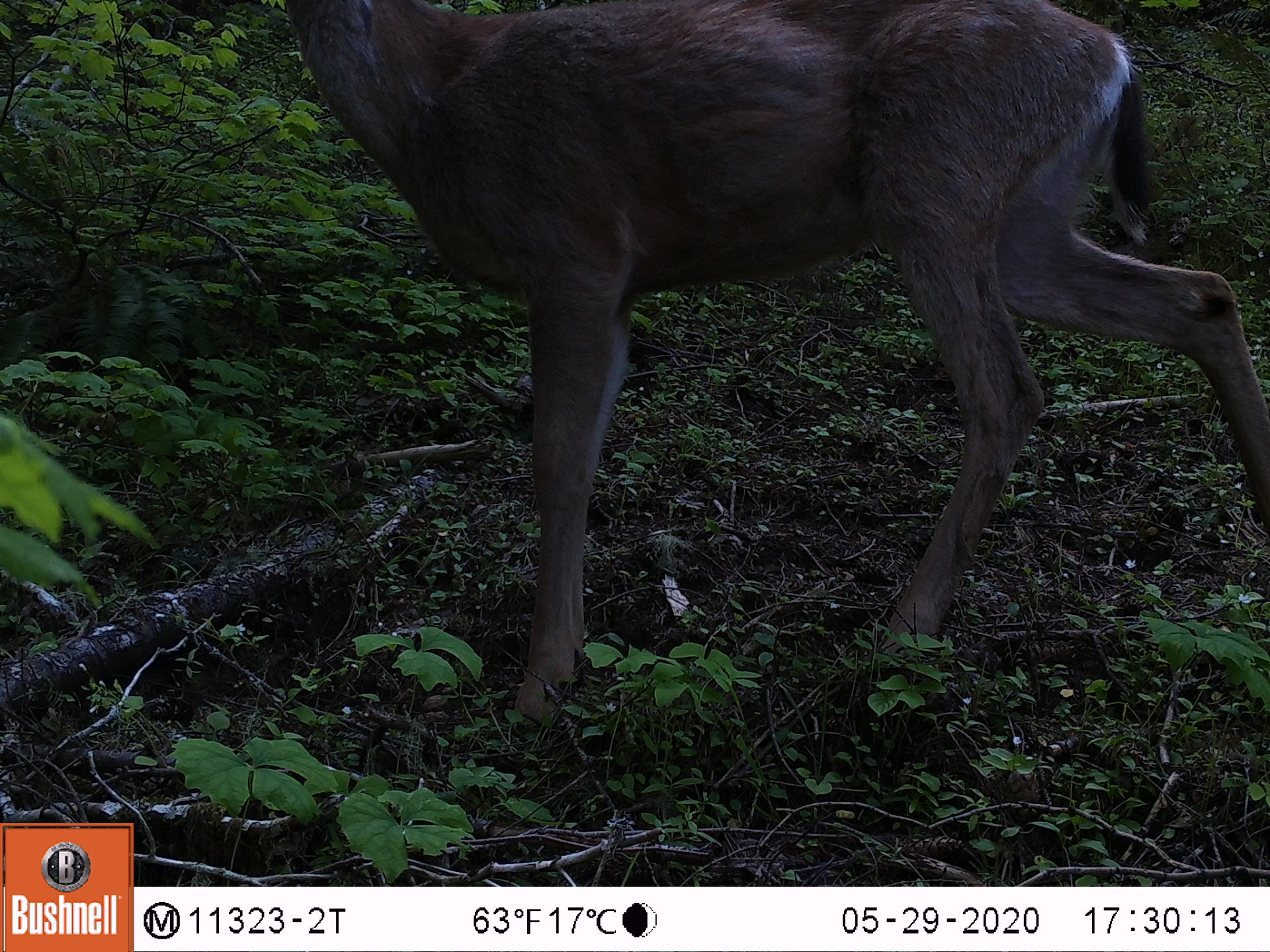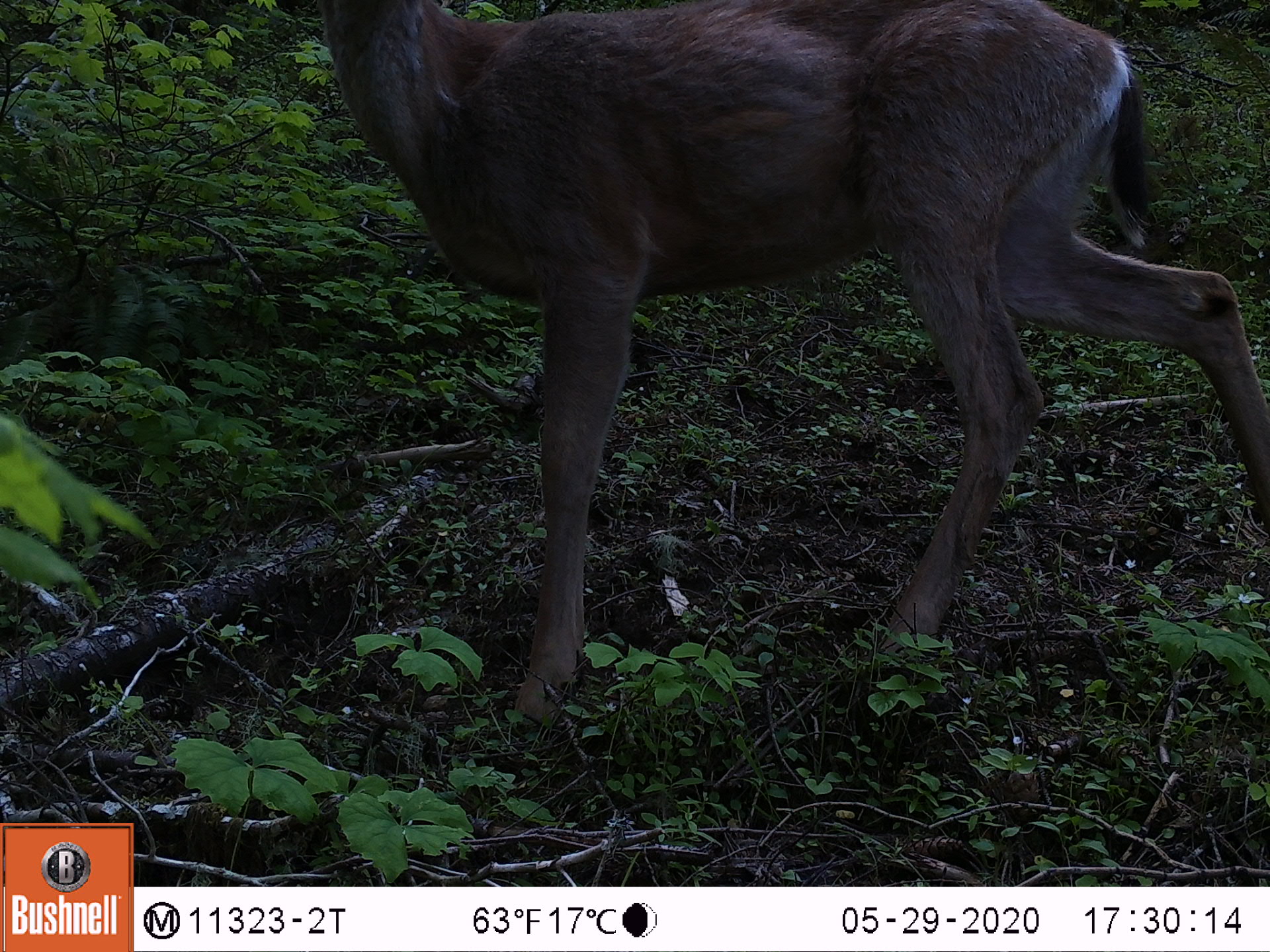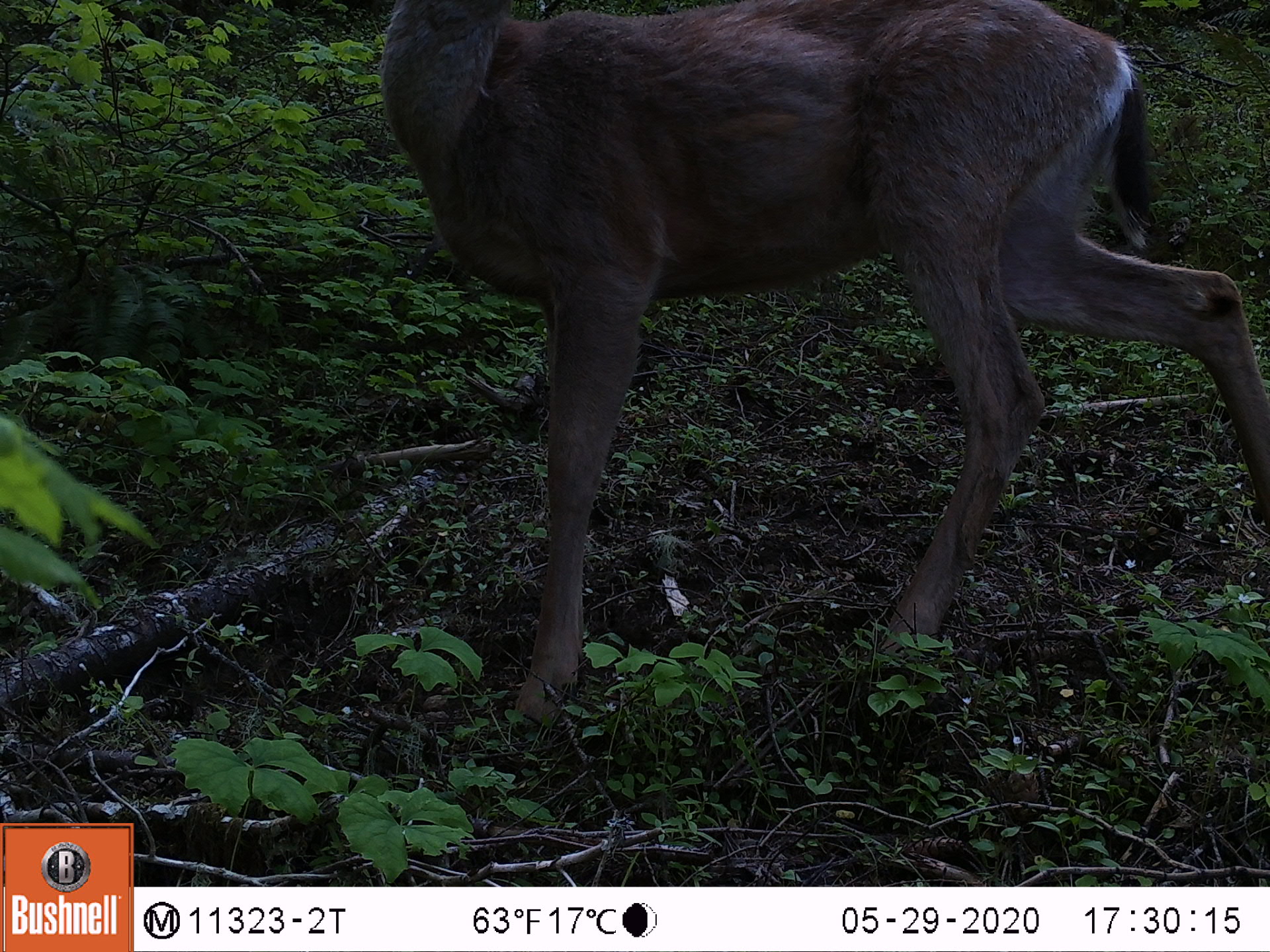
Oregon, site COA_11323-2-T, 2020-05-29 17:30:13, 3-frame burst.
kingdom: Animalia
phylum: Chordata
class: Mammalia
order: Artiodactyla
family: Cervidae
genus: Odocoileus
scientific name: Odocoileus hemionus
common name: black-tailed deer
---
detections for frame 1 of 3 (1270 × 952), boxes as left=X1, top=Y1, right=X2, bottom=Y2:
black-tailed deer: left=276, top=3, right=1266, bottom=730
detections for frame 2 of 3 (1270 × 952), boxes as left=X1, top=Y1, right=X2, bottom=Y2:
black-tailed deer: left=314, top=0, right=1268, bottom=732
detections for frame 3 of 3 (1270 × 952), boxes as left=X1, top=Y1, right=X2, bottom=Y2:
black-tailed deer: left=373, top=3, right=1266, bottom=732